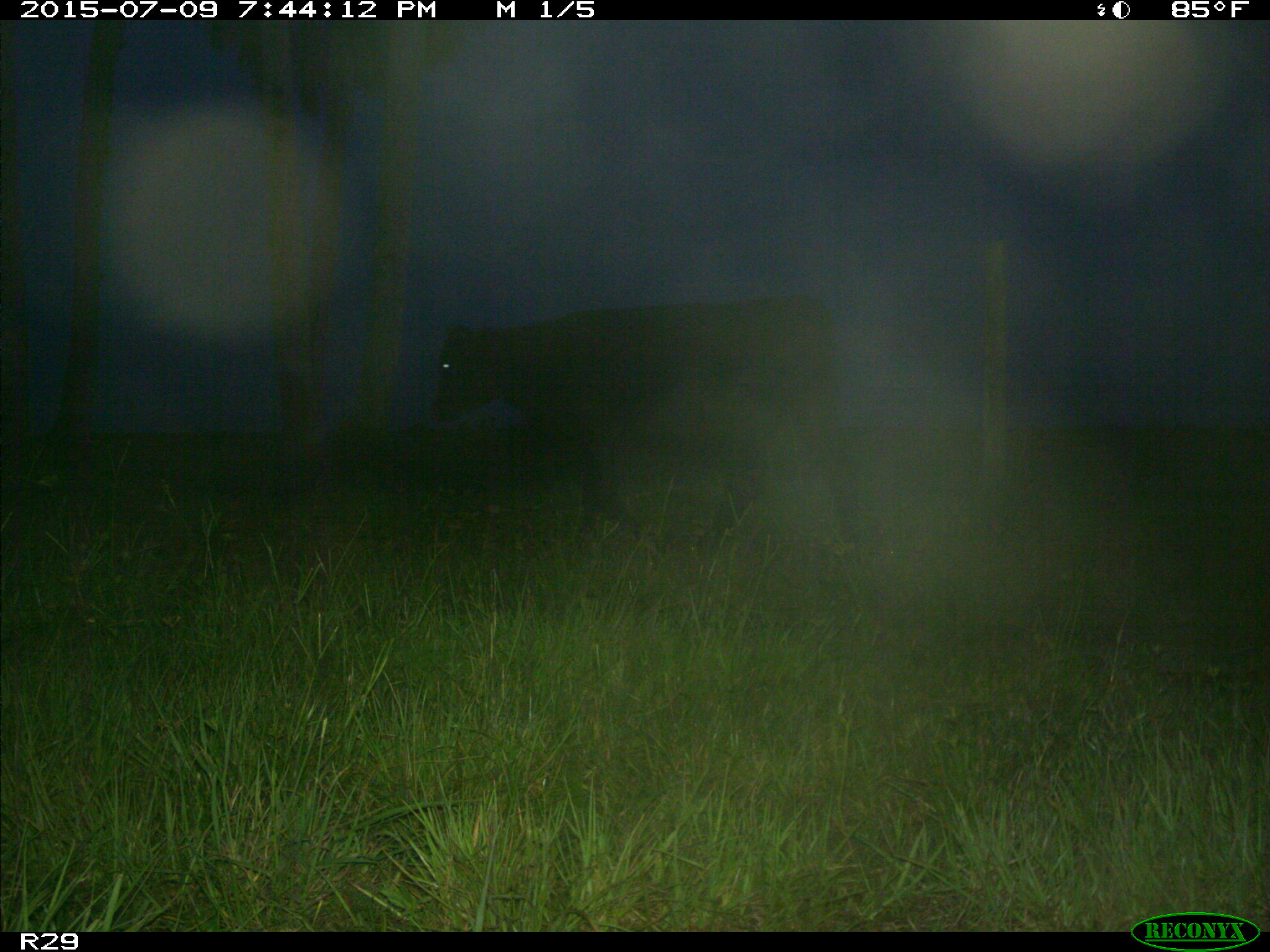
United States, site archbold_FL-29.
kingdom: Animalia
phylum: Chordata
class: Mammalia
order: Artiodactyla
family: Bovidae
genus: Bos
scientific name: Bos taurus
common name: domestic cow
Bos taurus (domestic cow).